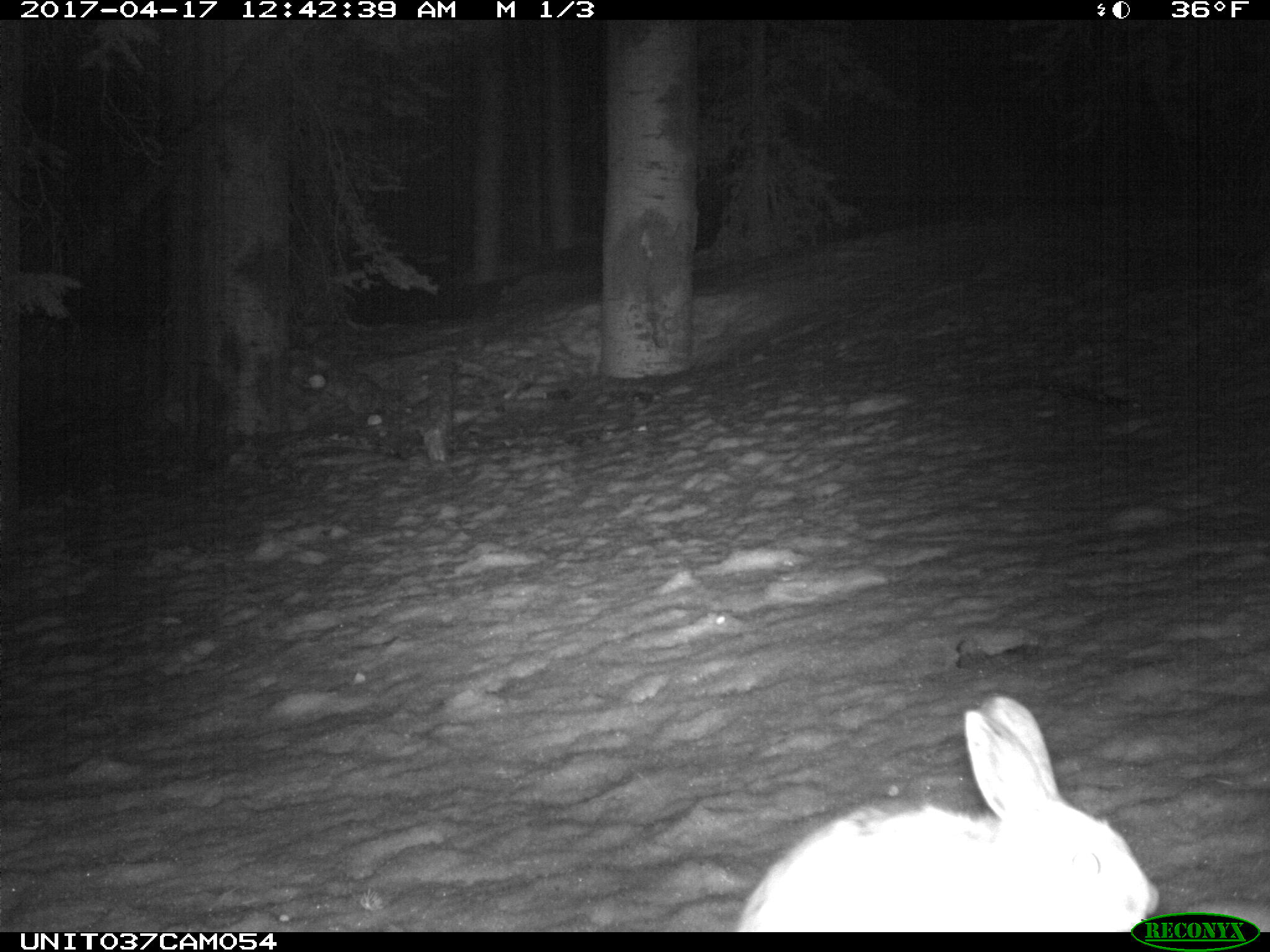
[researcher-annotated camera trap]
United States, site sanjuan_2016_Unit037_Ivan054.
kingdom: Animalia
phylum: Chordata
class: Mammalia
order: Lagomorpha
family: Leporidae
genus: Lepus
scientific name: Lepus americanus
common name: snowshoe hare